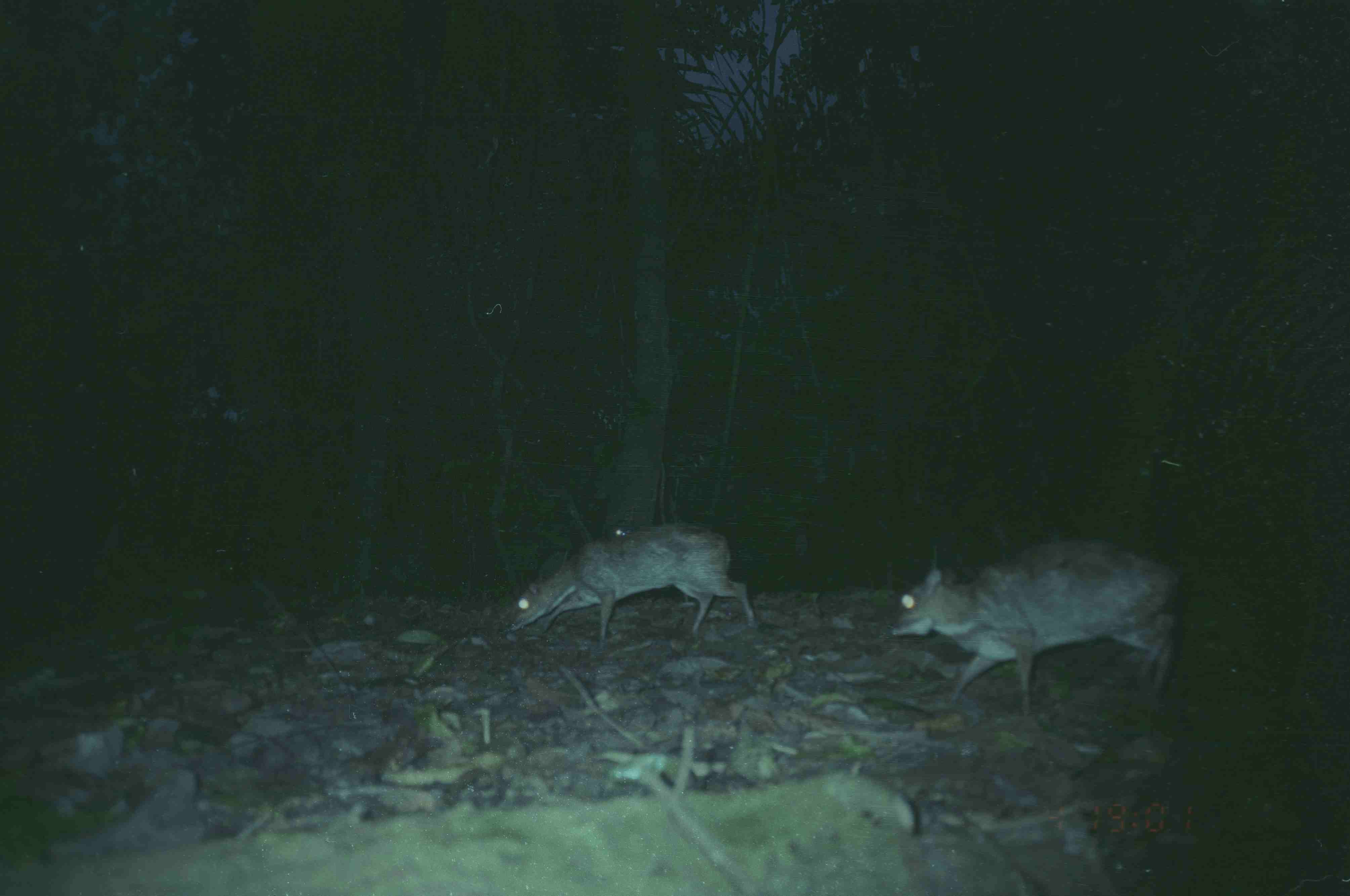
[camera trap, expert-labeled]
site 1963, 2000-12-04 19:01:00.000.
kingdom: Animalia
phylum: Chordata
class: Mammalia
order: Artiodactyla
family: Tragulidae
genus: Tragulus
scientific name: Tragulus napu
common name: greater oriental chevrotain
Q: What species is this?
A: Tragulus napu (greater oriental chevrotain).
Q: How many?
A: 2.